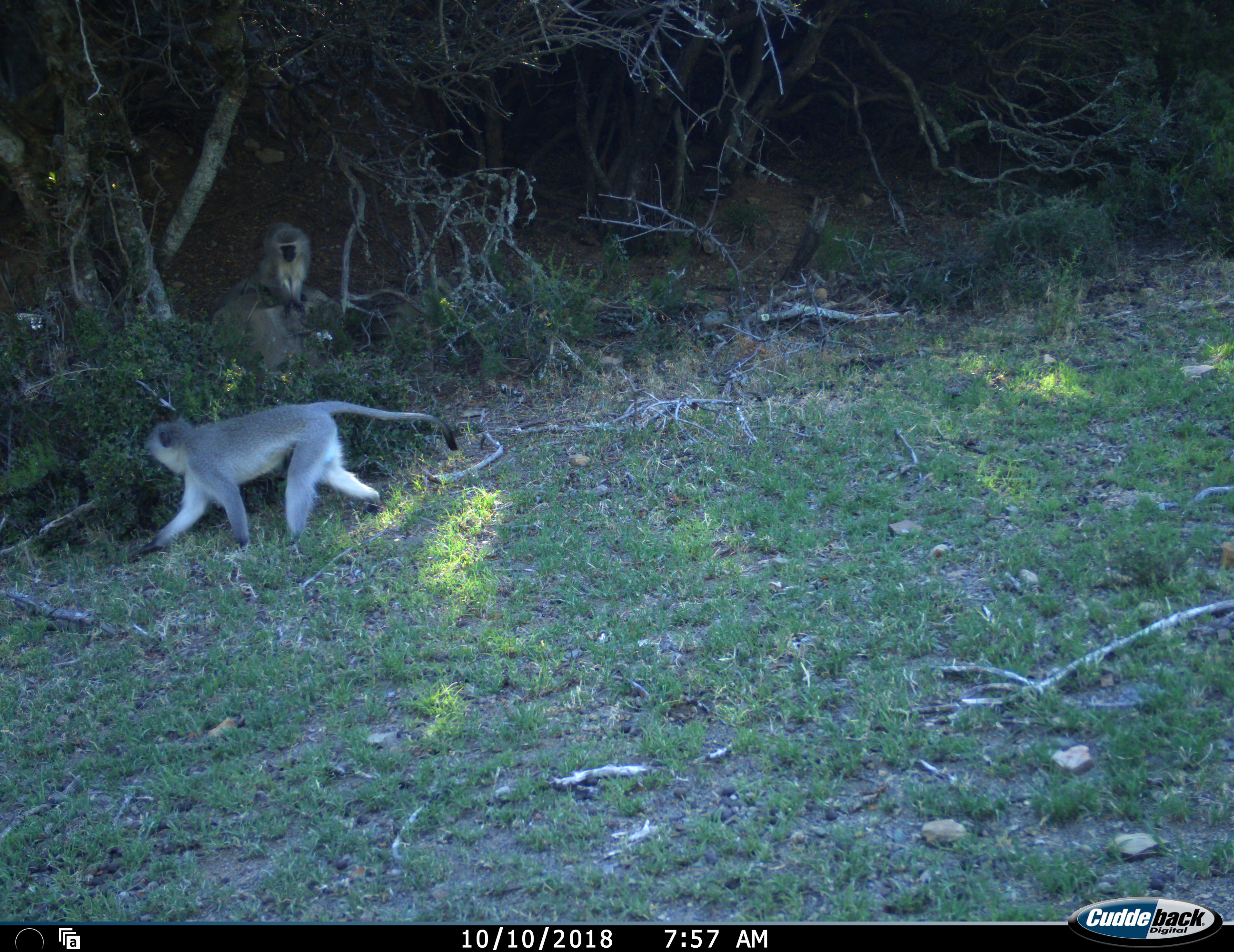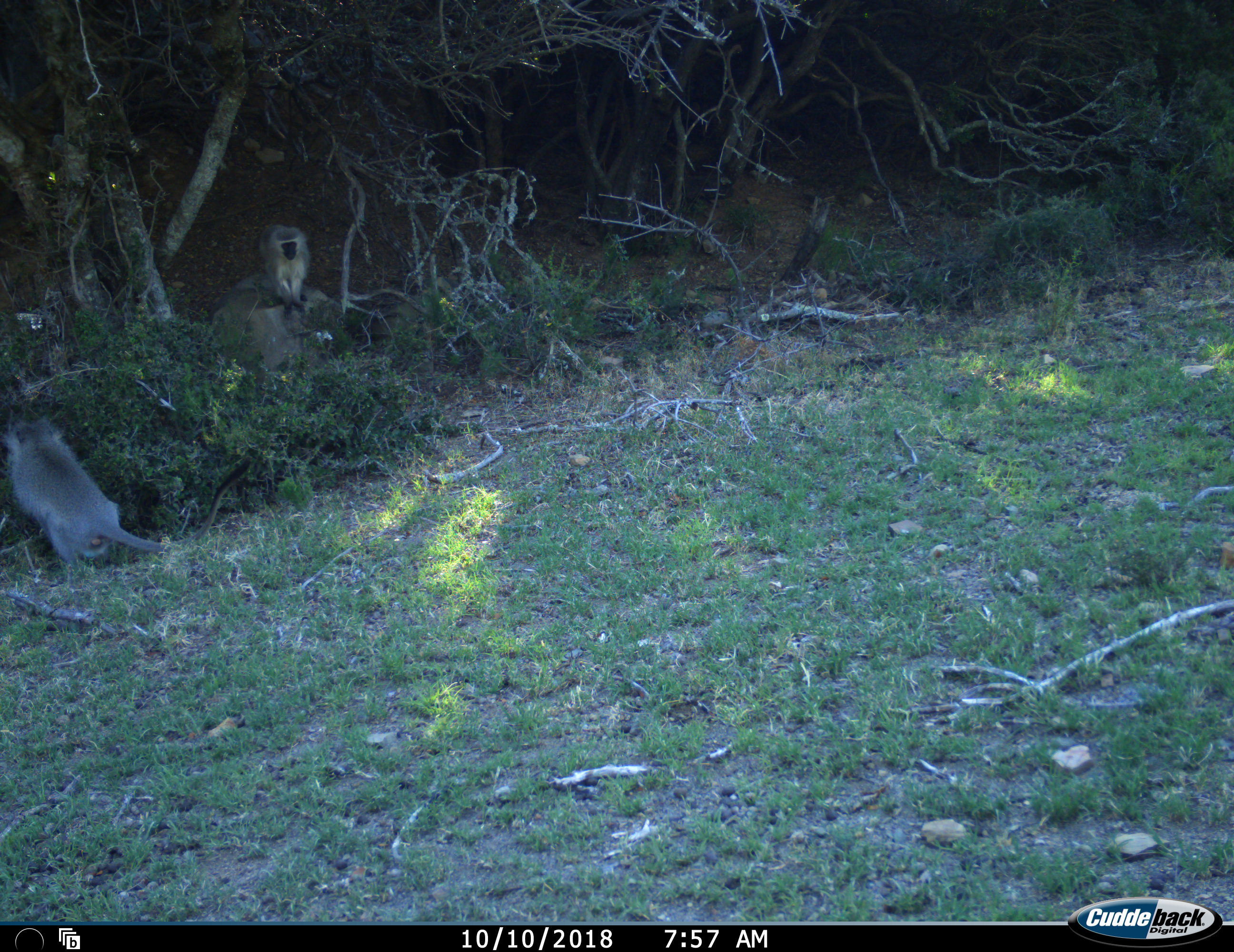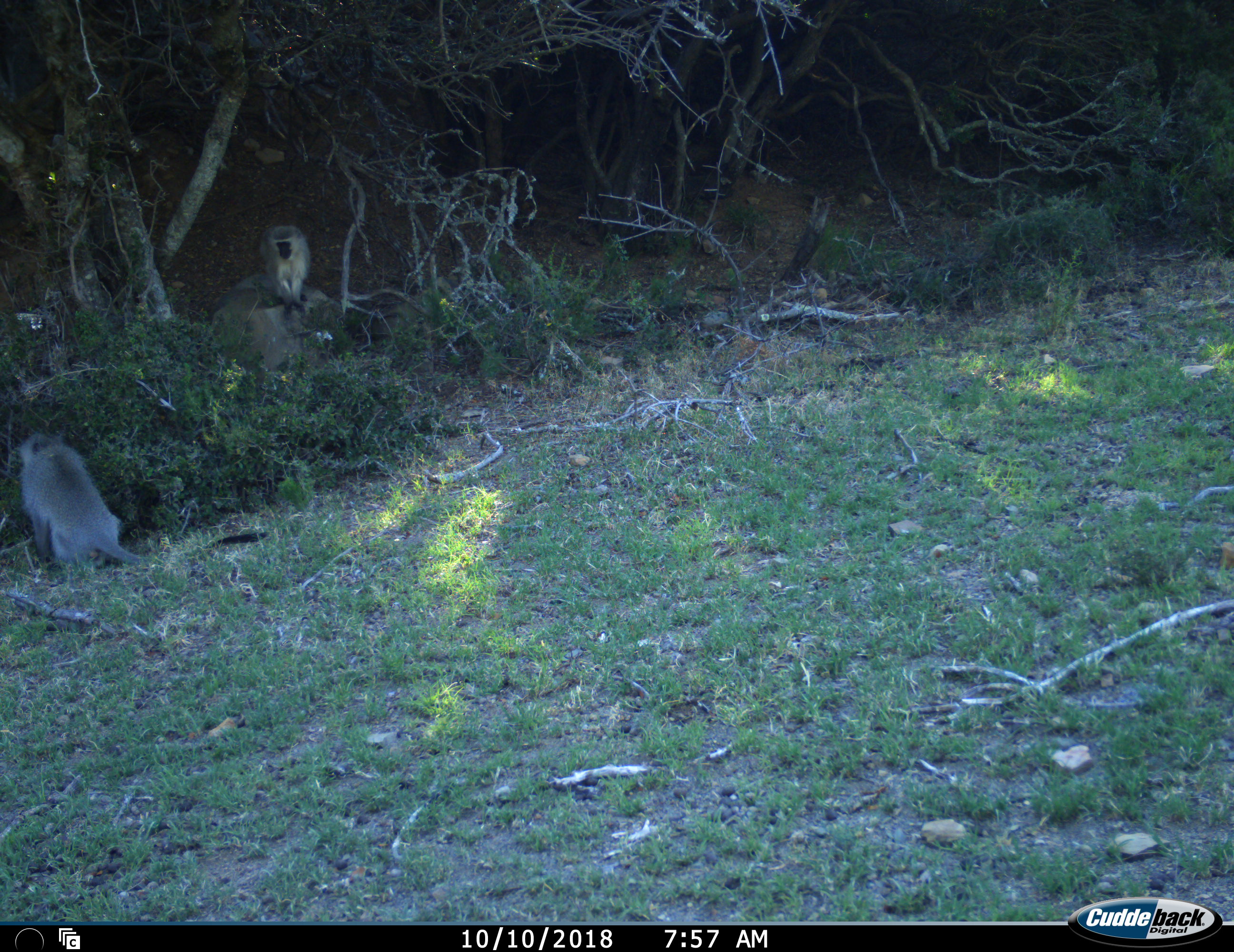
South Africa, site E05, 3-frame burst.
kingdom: Animalia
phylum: Chordata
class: Mammalia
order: Primates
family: Cercopithecidae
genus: Chlorocebus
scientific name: Chlorocebus pygerythrus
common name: vervet monkey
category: monkeyvervet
Monkeyvervet (vervet monkey) (Chlorocebus pygerythrus), count 2. Behavior (volunteer vote fractions): standing 20%, resting 60%, moving 100%, interacting 0%. Young present (vote fraction): 20%. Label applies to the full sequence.